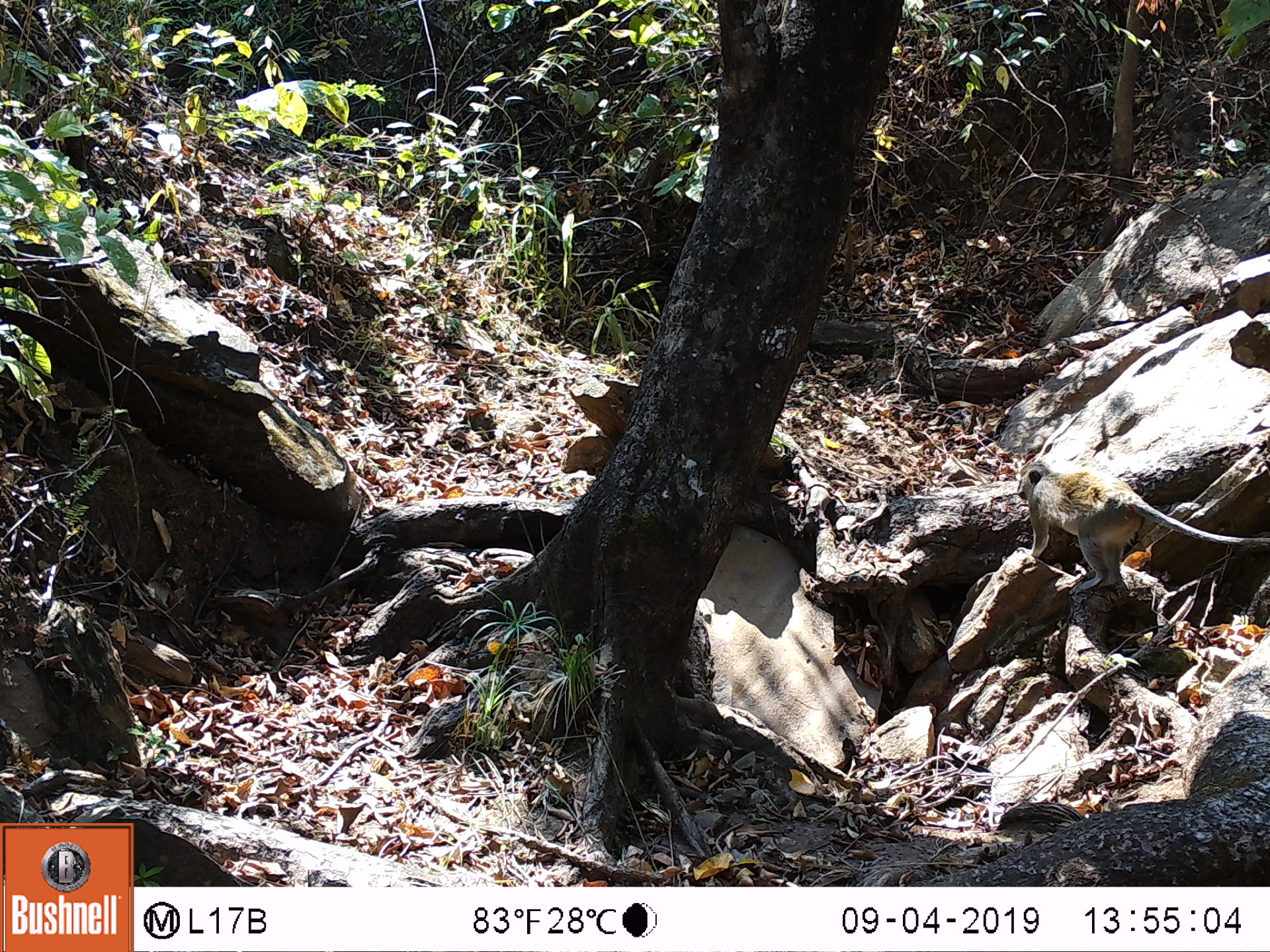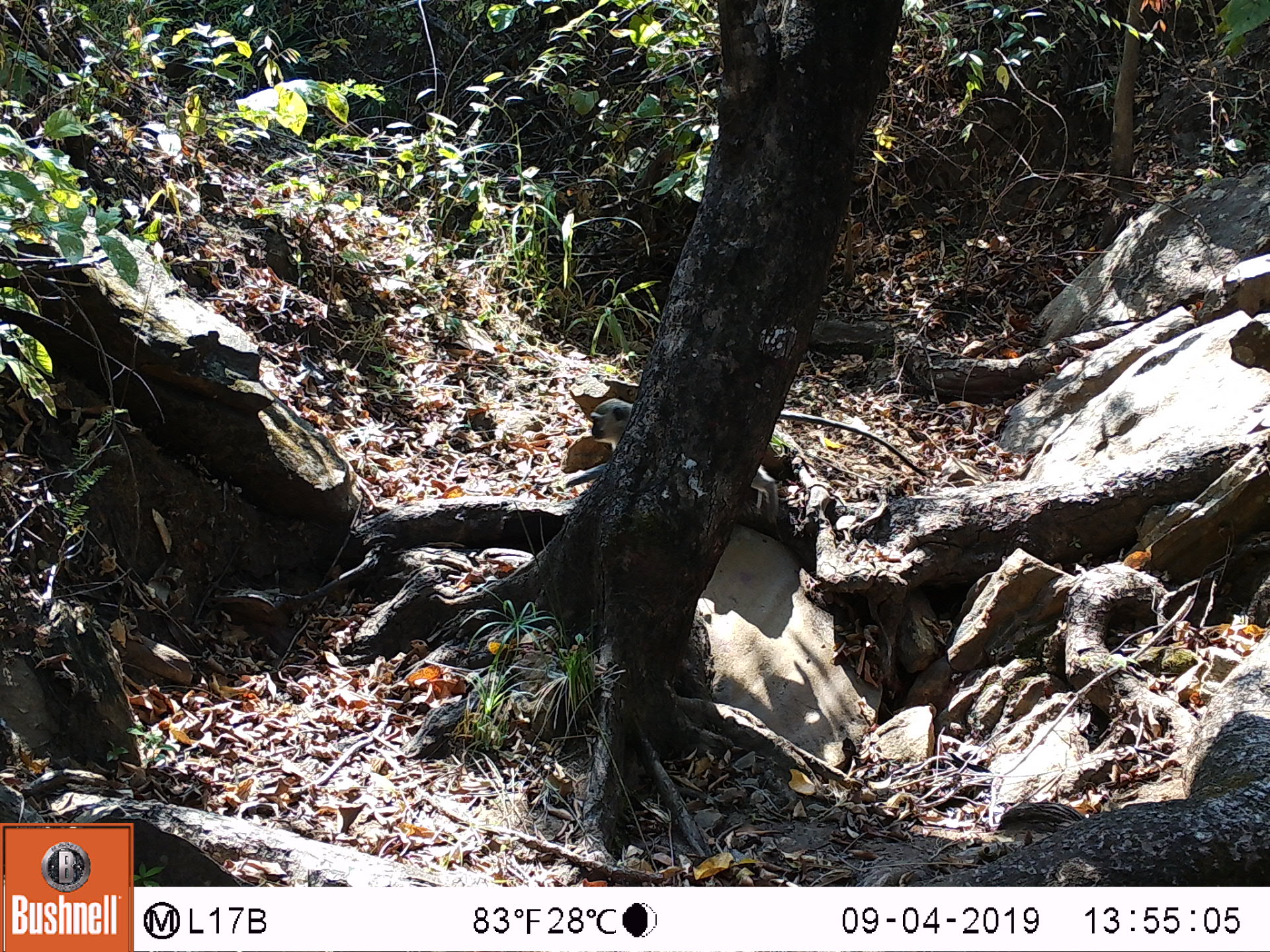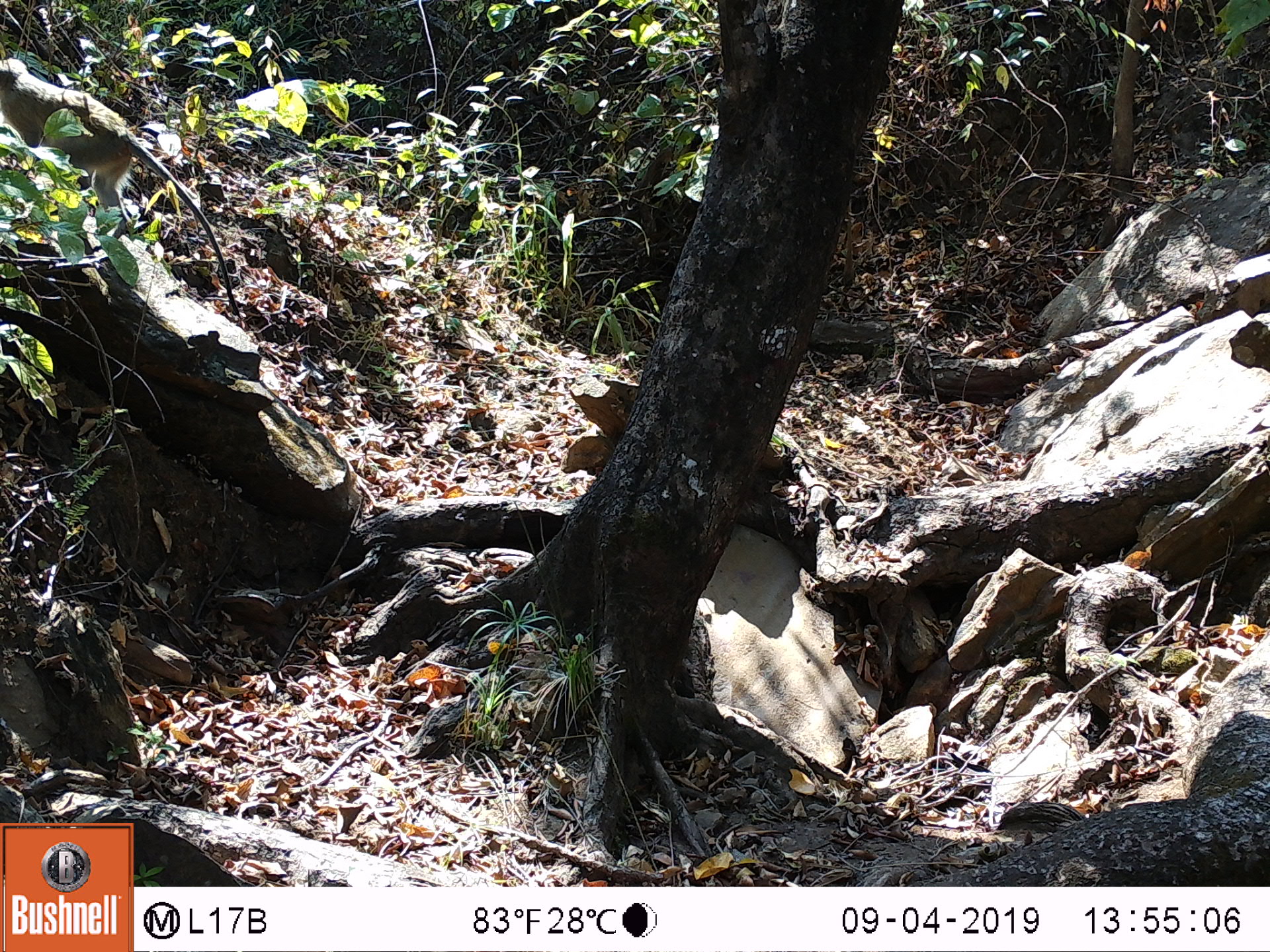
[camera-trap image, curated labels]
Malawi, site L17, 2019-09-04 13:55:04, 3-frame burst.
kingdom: Animalia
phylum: Chordata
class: Mammalia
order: Primates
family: Cercopithecidae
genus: Chlorocebus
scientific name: Chlorocebus pygerythrus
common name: vervet monkey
Vervet monkey (Chlorocebus pygerythrus), count 1.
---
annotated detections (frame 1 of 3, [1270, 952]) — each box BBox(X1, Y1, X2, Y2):
vervet monkey: BBox(1013, 453, 1262, 591)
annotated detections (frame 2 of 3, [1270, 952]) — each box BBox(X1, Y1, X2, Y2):
vervet monkey: BBox(583, 399, 927, 488)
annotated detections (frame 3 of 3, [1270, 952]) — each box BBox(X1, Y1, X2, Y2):
vervet monkey: BBox(2, 56, 233, 293)